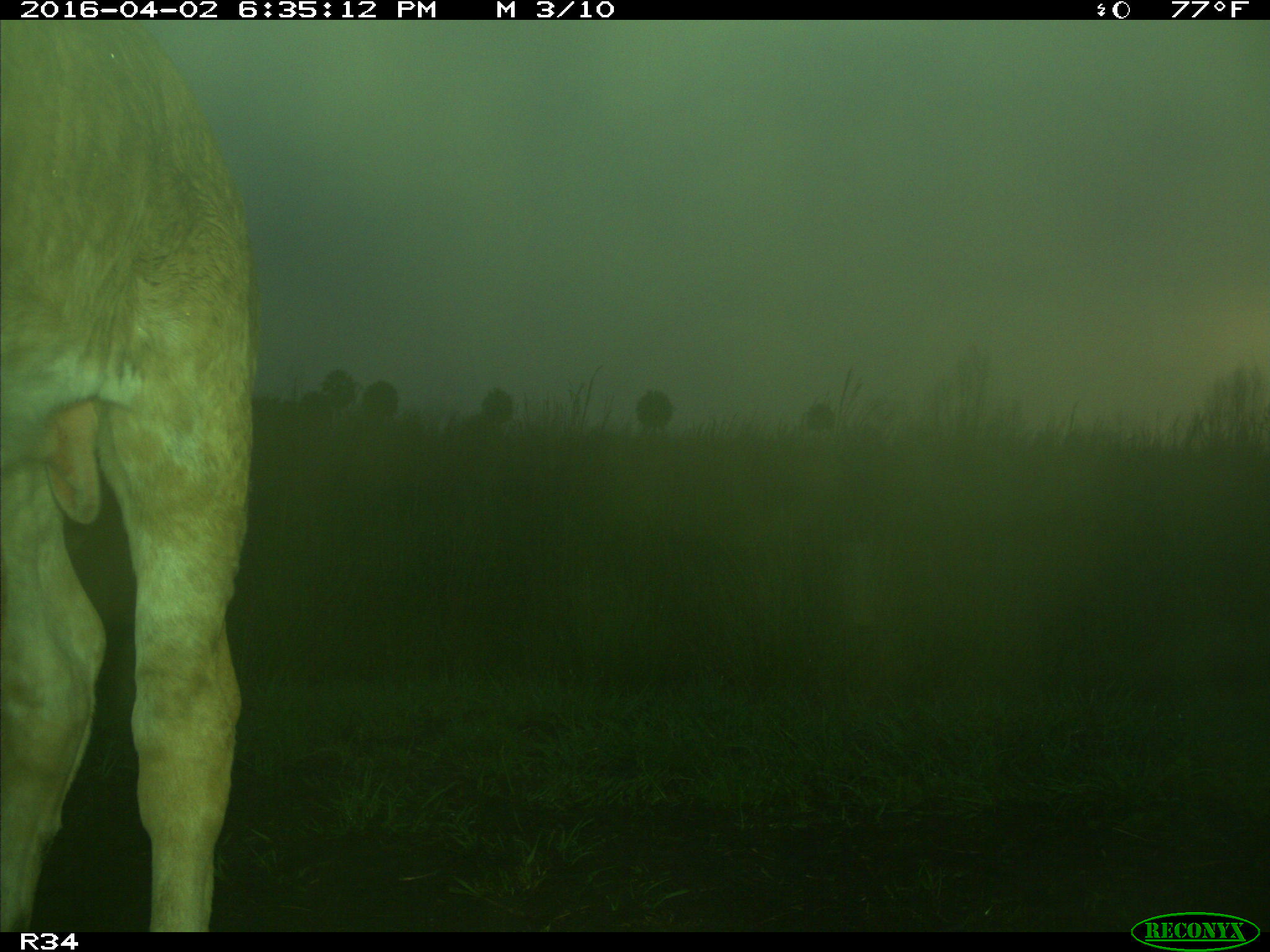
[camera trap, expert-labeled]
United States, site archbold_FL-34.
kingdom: Animalia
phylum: Chordata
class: Mammalia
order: Artiodactyla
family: Bovidae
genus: Bos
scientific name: Bos taurus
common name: domestic cow